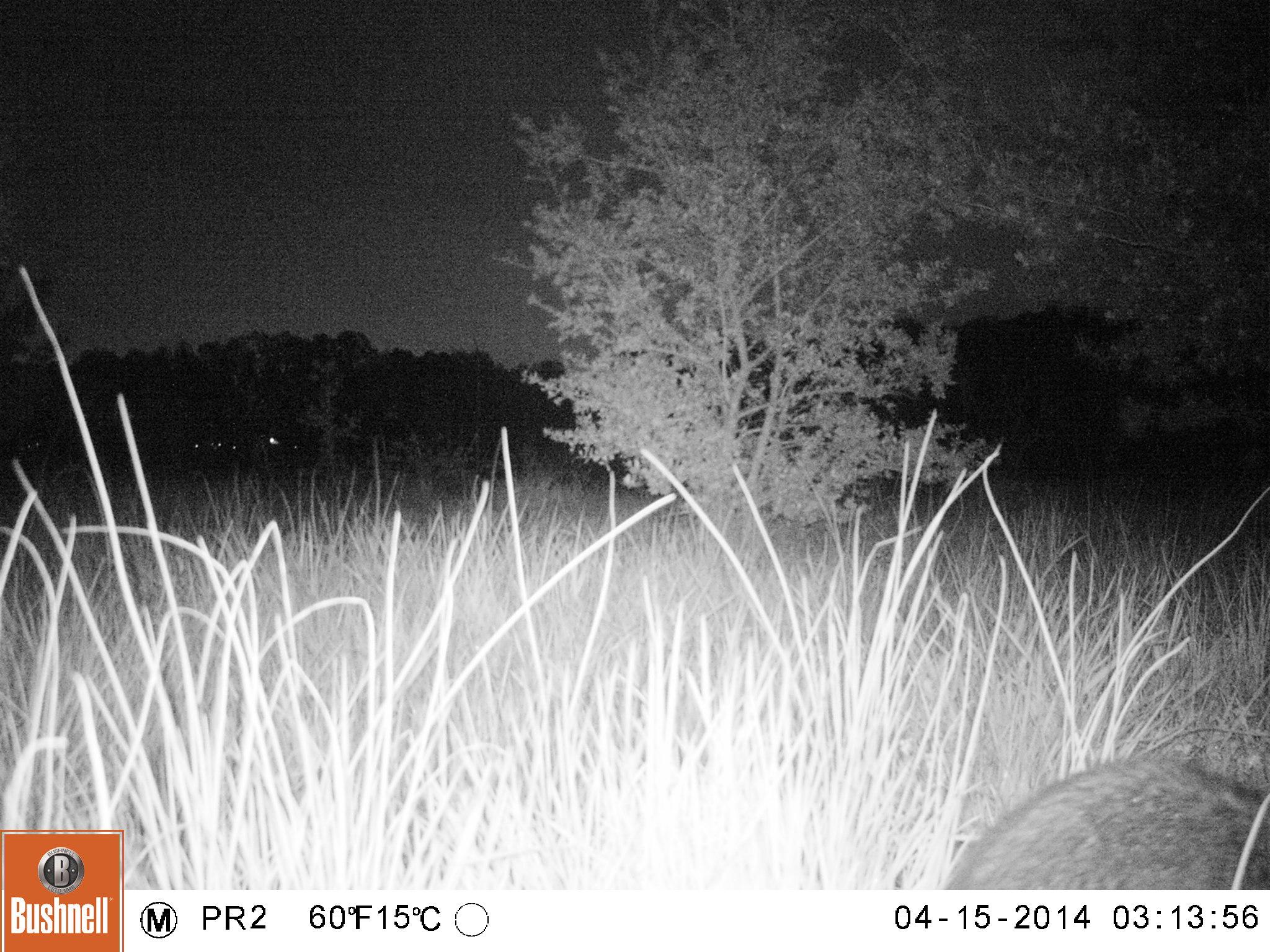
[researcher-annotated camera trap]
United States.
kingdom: Animalia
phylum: Chordata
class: Mammalia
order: Carnivora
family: Procyonidae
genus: Procyon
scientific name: Procyon lotor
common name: northern raccoon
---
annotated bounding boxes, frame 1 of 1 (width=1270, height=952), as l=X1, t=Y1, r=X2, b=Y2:
Northern Raccoon: l=940, t=730, r=1268, b=889